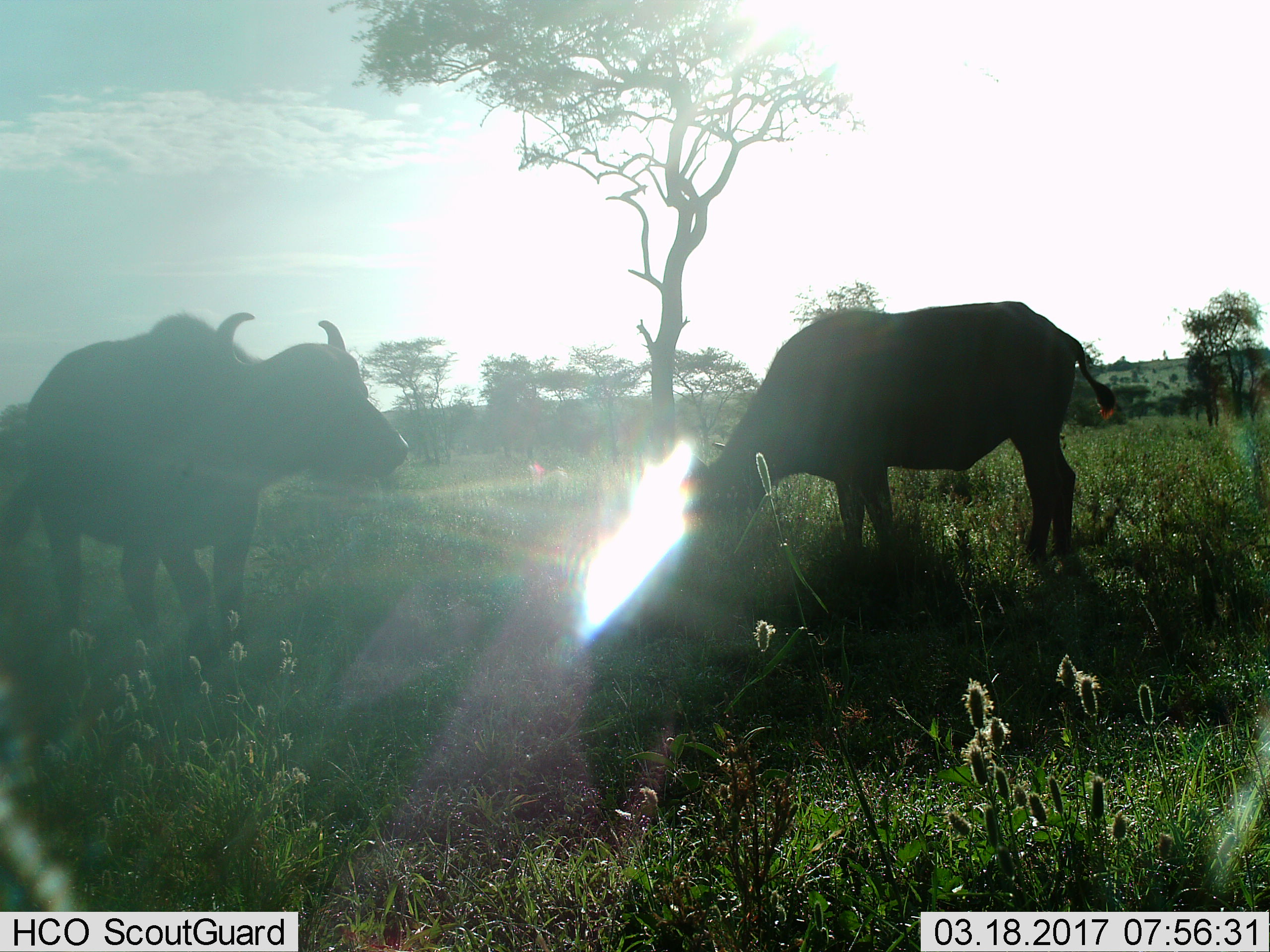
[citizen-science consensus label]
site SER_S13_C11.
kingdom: Animalia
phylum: Chordata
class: Mammalia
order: Artiodactyla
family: Bovidae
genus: Syncerus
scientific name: Syncerus caffer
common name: african buffalo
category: buffalo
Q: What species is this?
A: Buffalo (african buffalo) (Syncerus caffer).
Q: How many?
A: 2.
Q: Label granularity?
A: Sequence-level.